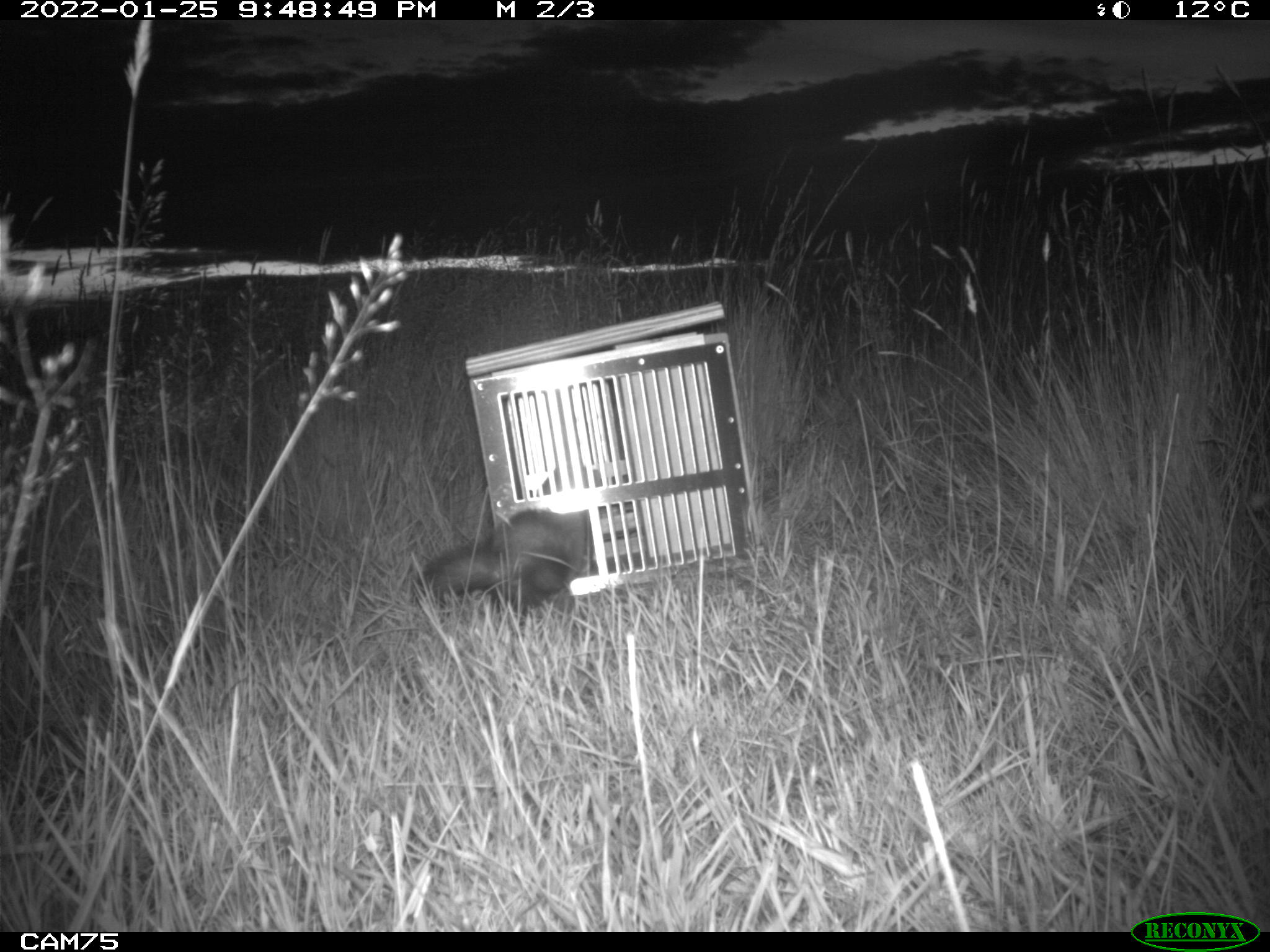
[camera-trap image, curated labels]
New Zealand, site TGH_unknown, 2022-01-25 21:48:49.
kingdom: Animalia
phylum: Chordata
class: Mammalia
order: Carnivora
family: Mustelidae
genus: Mustela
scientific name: Mustela furo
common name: ferret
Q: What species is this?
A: Ferret (Mustela furo).